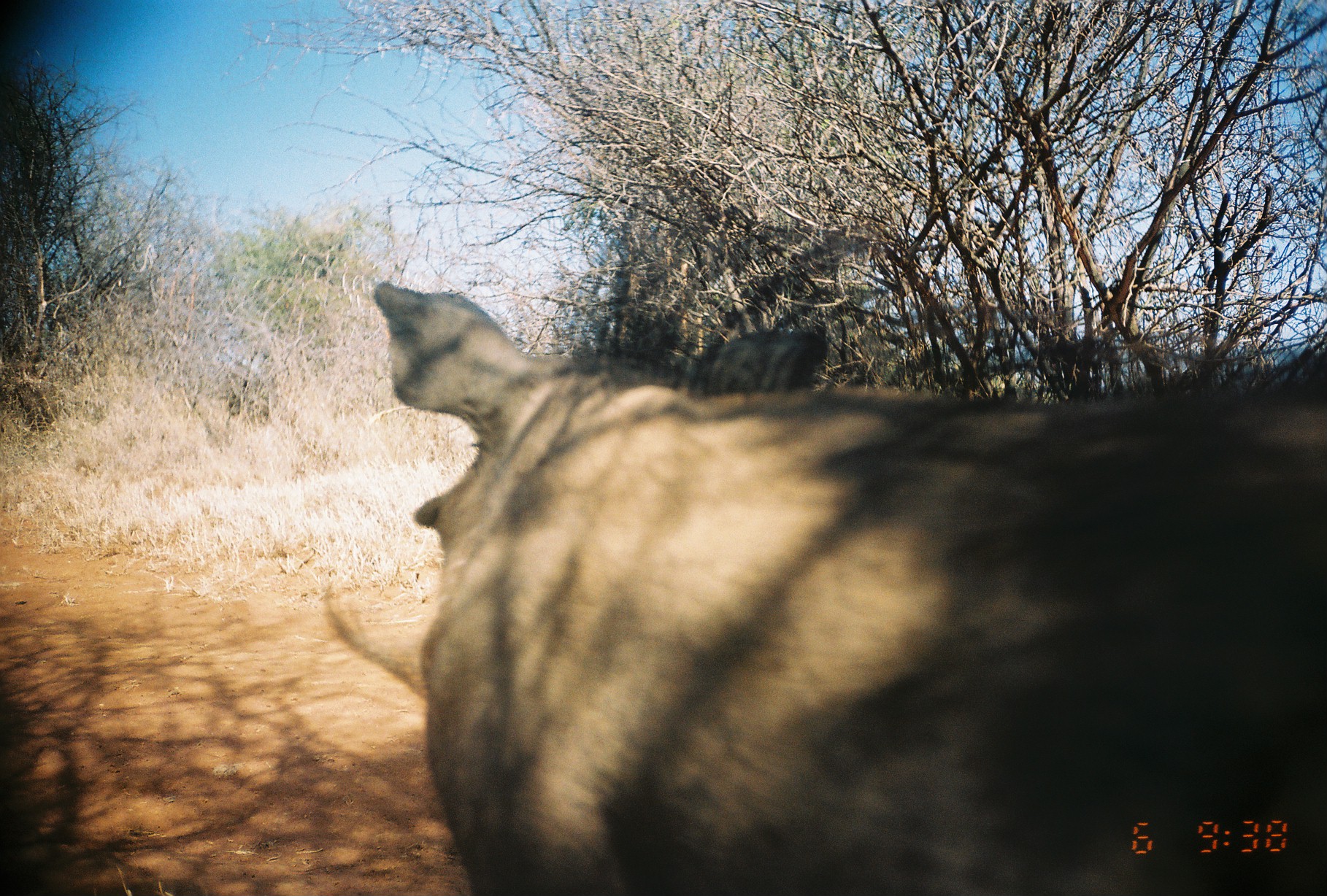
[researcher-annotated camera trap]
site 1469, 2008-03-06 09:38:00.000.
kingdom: Animalia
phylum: Chordata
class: Mammalia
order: Artiodactyla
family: Suidae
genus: Phacochoerus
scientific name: Phacochoerus africanus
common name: common warthog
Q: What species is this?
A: Phacochoerus africanus (common warthog).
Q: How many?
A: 1.